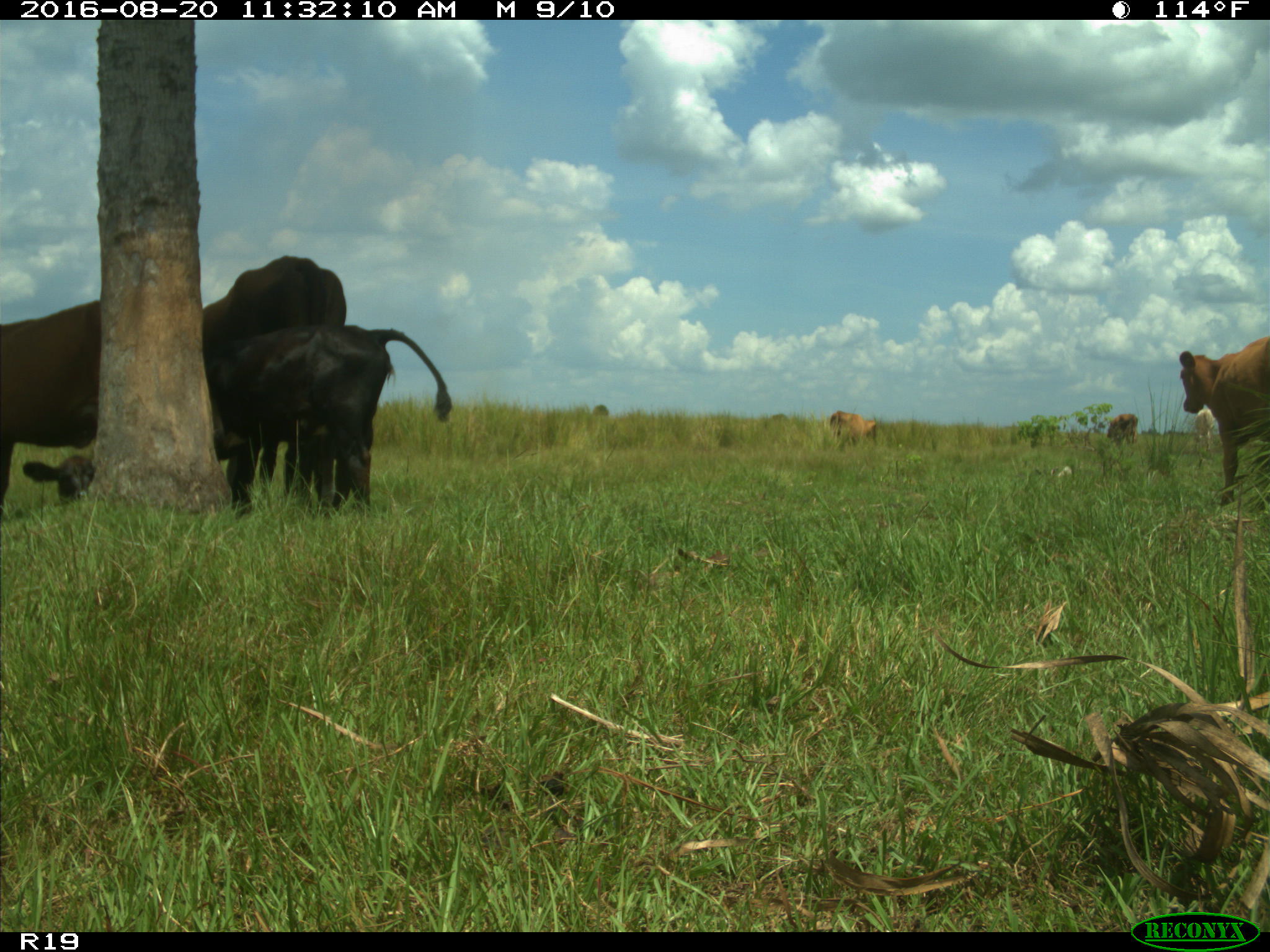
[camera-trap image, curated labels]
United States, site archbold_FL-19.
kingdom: Animalia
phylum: Chordata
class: Mammalia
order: Artiodactyla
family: Bovidae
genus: Bos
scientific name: Bos taurus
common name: domestic cow